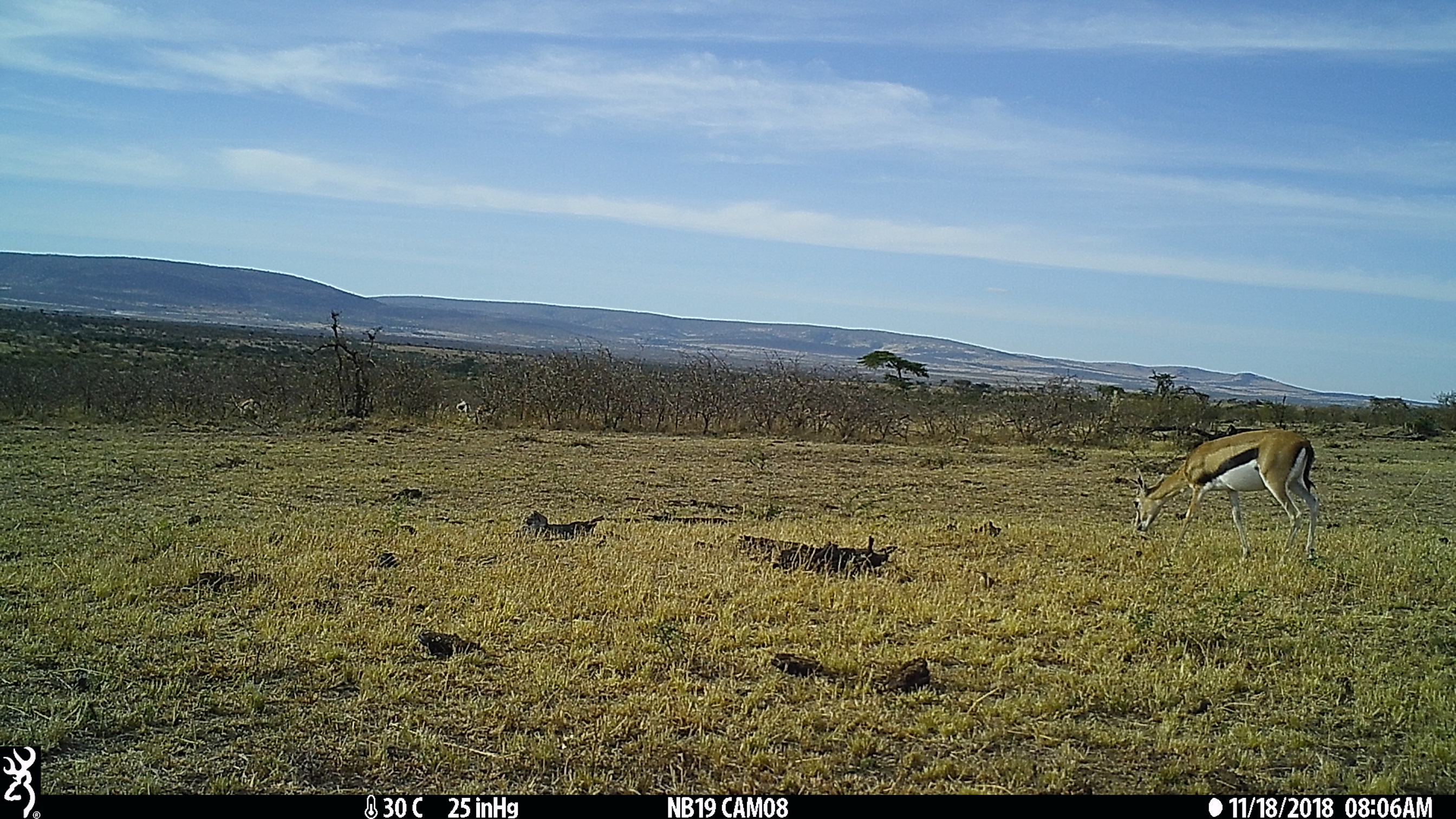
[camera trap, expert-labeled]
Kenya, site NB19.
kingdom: Animalia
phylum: Chordata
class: Mammalia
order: Artiodactyla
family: Bovidae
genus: Eudorcas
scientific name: Eudorcas thomsonii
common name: thomon's gazelle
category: gazelle thomsons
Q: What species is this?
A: Gazelle thomsons (thomon's gazelle) (Eudorcas thomsonii).